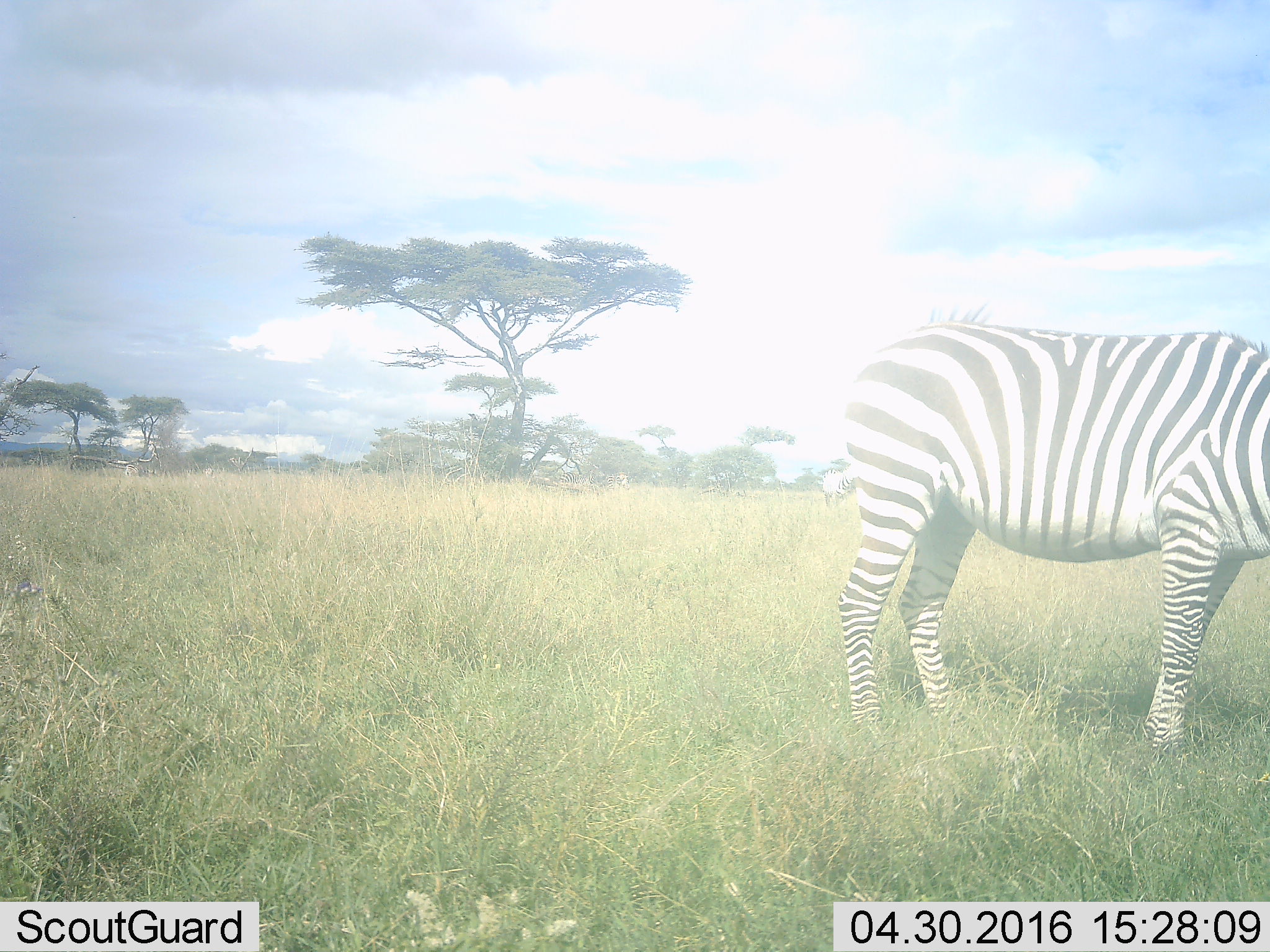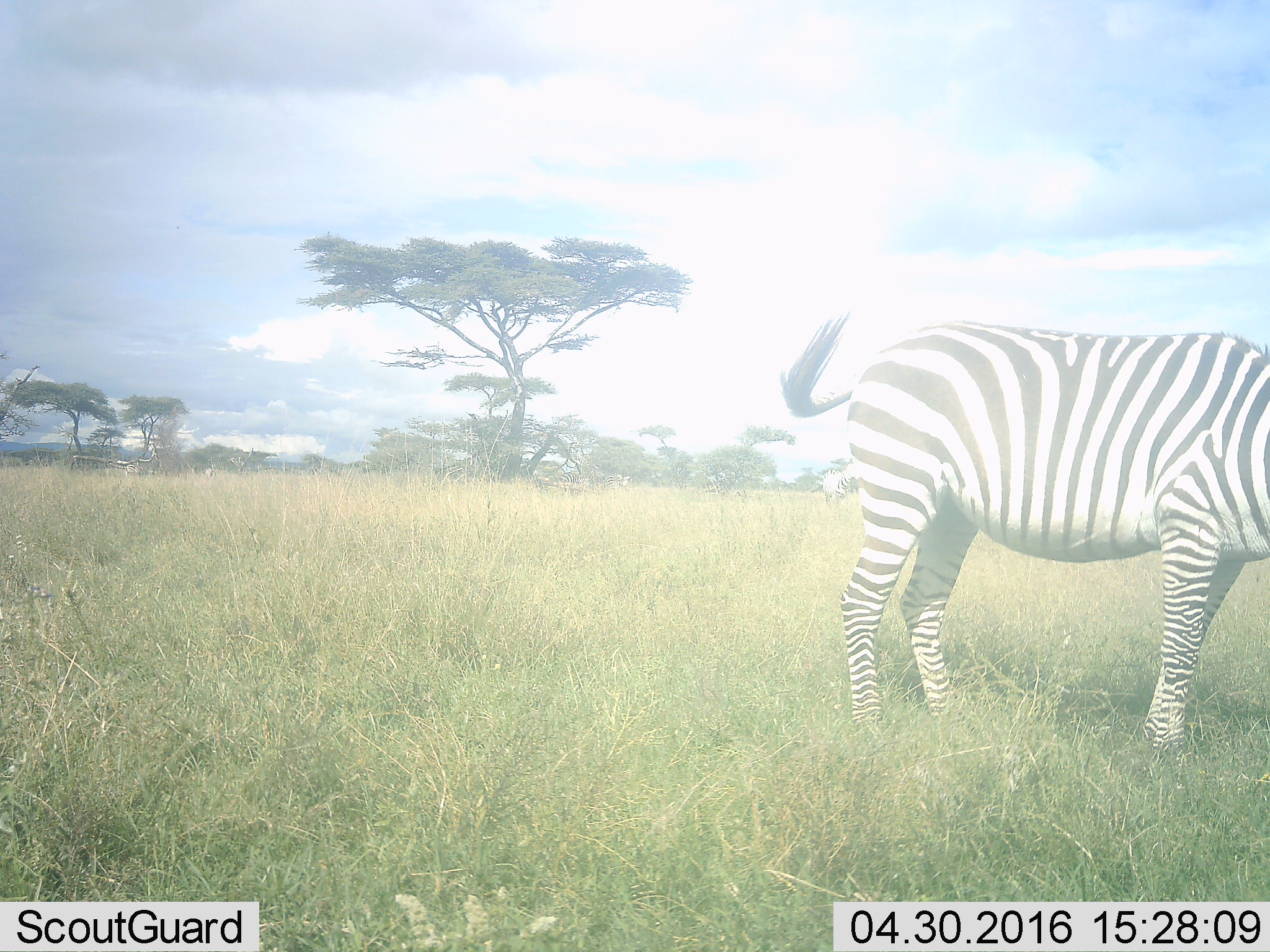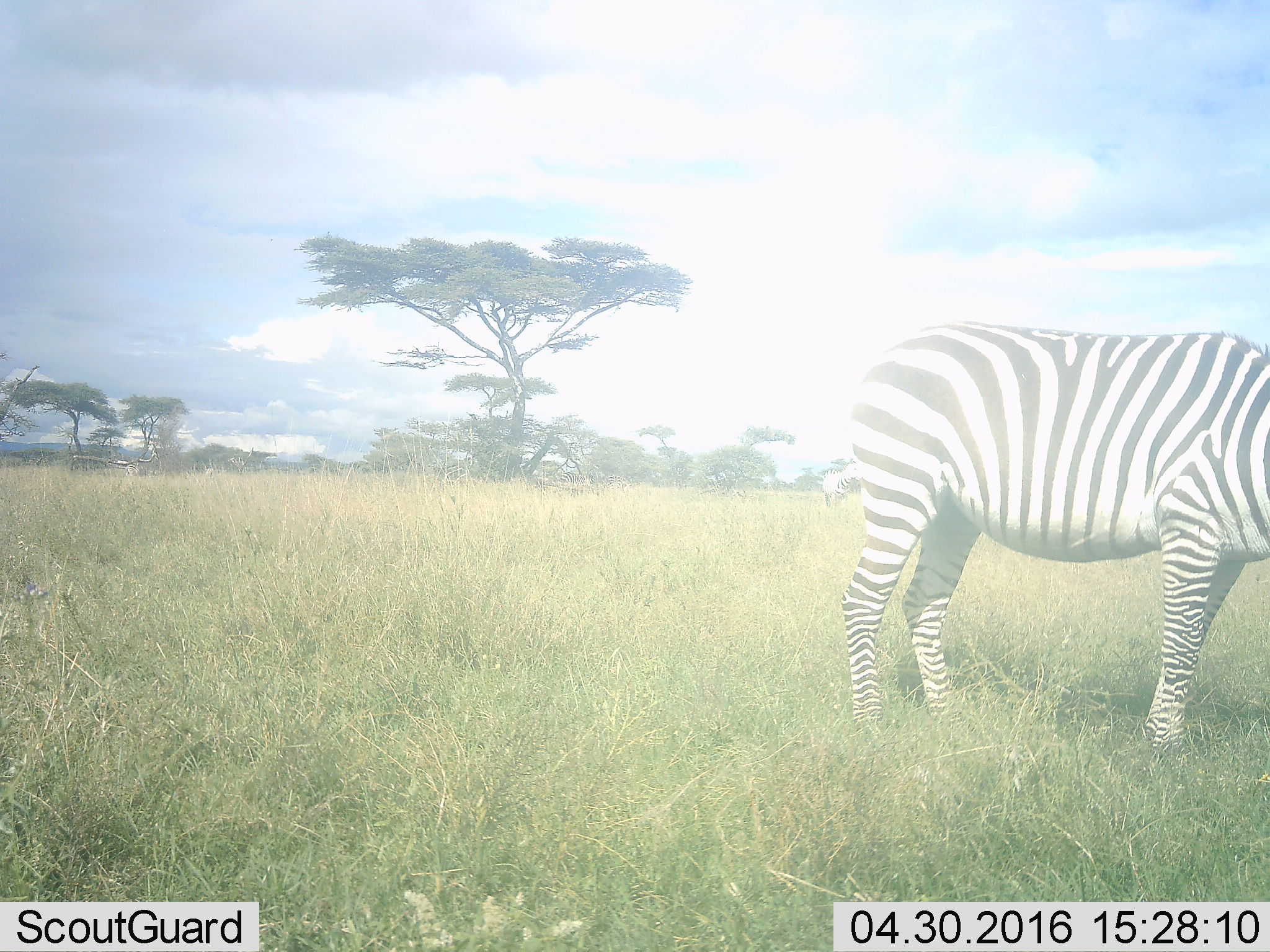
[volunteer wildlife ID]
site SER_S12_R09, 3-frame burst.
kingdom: Animalia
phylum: Chordata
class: Mammalia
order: Perissodactyla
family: Equidae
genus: Equus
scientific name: Equus quagga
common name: plains zebra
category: zebraplains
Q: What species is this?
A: Zebraplains (plains zebra) (Equus quagga).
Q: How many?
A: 4.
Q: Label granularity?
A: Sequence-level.